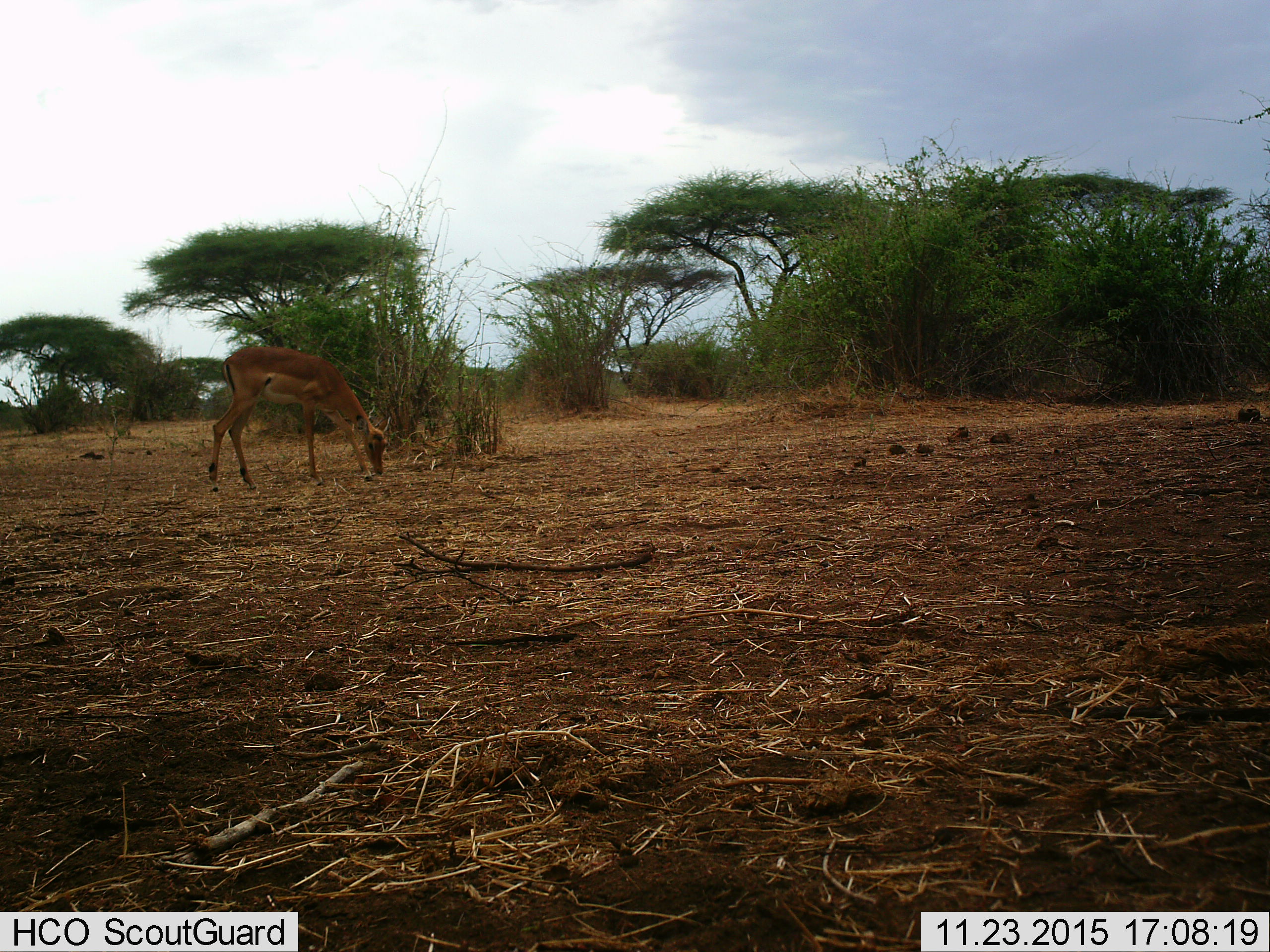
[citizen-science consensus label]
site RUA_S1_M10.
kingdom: Animalia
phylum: Chordata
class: Mammalia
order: Artiodactyla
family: Bovidae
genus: Aepyceros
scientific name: Aepyceros melampus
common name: impala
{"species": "impala (Aepyceros melampus)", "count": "1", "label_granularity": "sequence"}